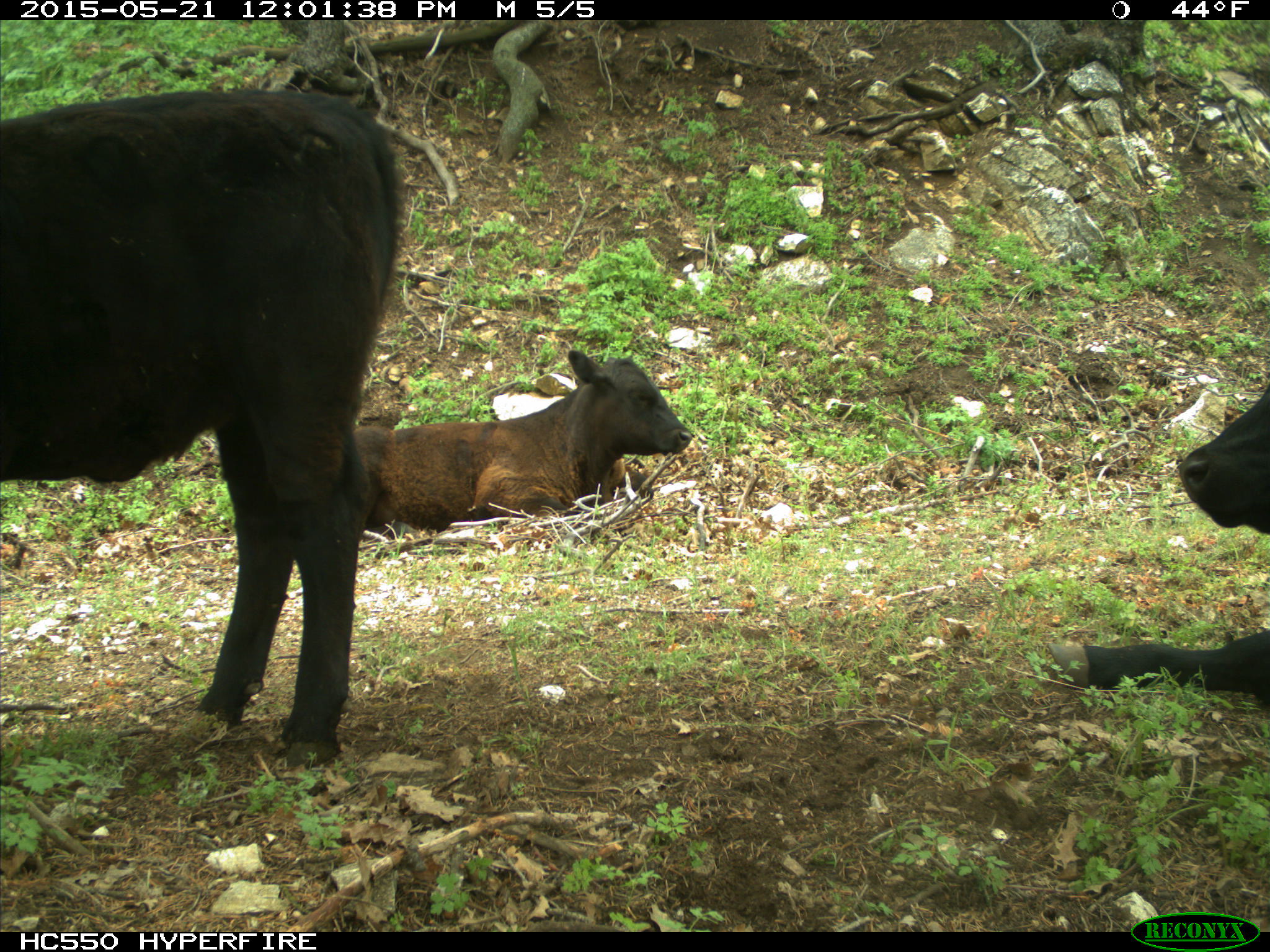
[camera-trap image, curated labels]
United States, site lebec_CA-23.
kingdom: Animalia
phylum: Chordata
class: Mammalia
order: Artiodactyla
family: Bovidae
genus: Bos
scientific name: Bos taurus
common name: domestic cow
Bos taurus (domestic cow).